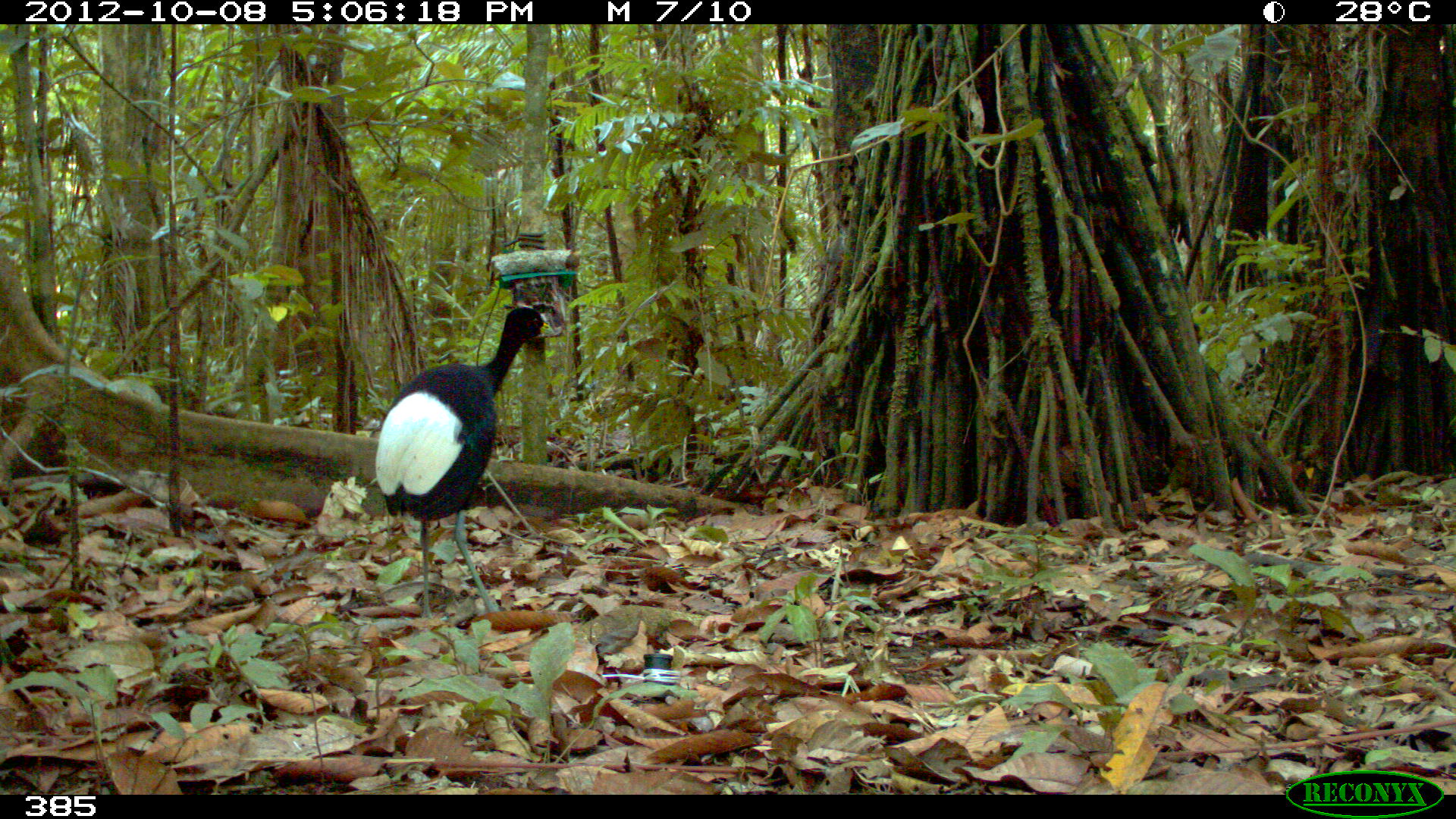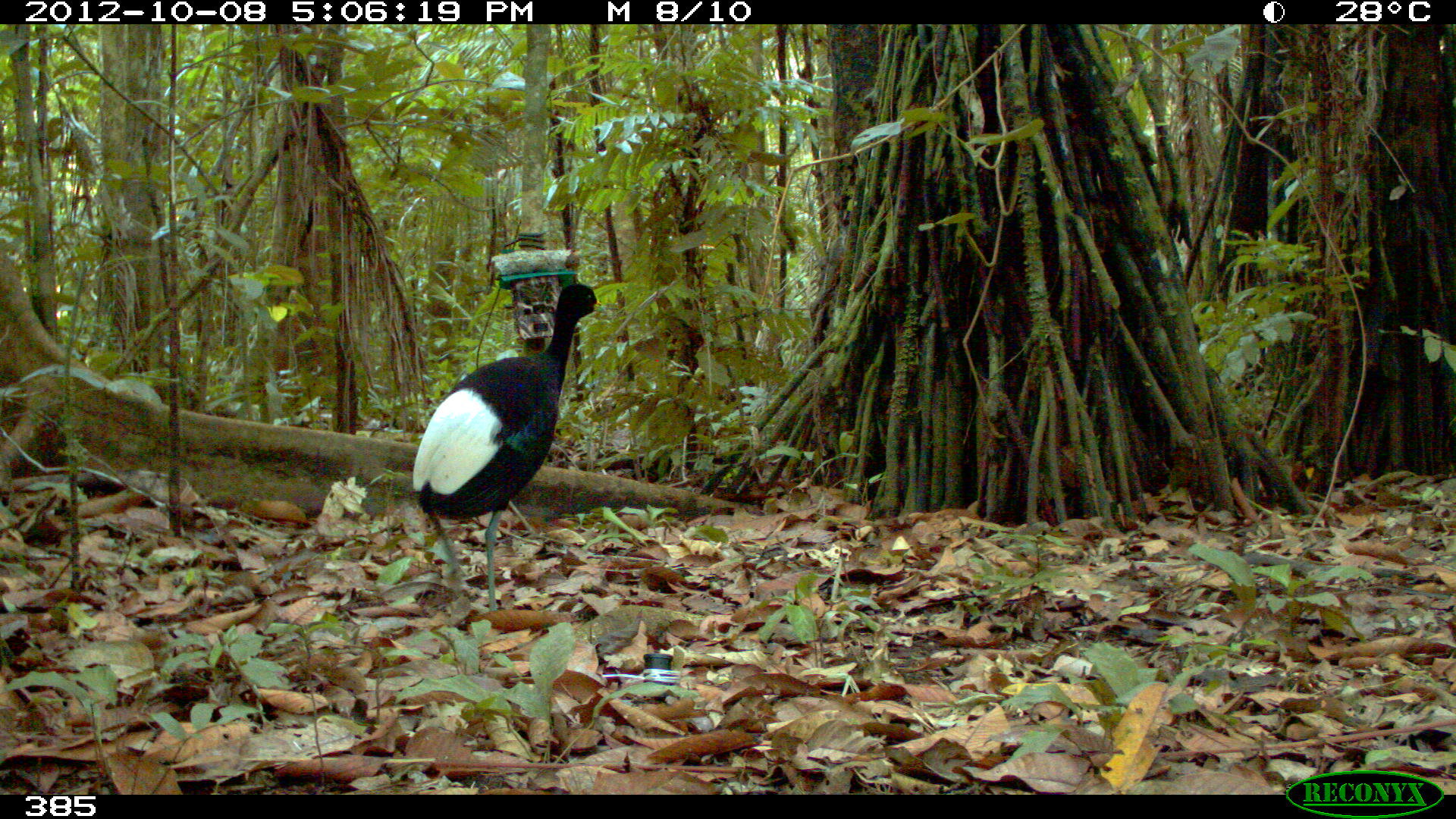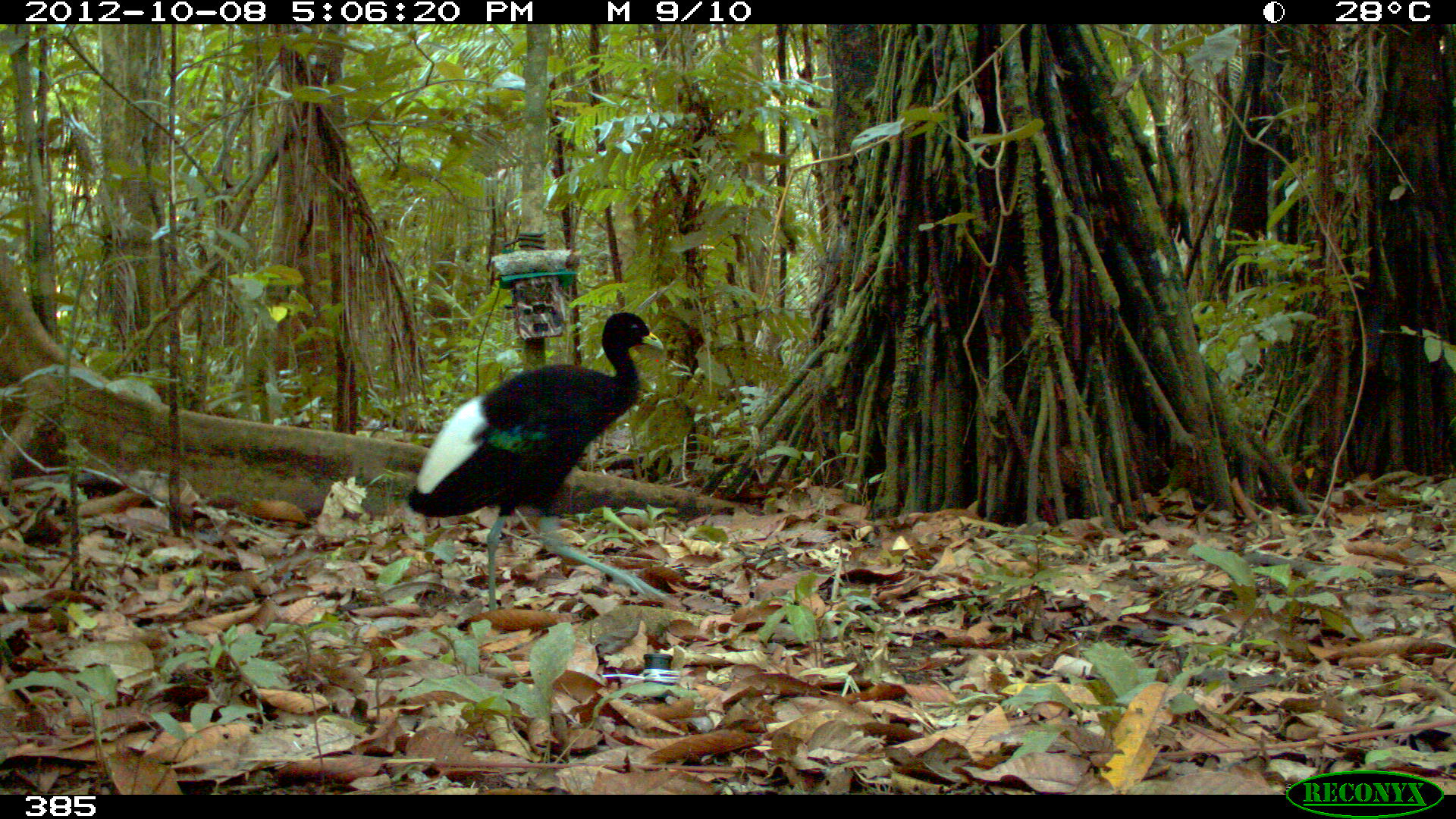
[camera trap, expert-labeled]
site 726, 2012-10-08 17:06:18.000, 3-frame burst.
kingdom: Animalia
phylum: Chordata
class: Aves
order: Gruiformes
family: Psophiidae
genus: Psophia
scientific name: Psophia leucoptera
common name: pale-winged trumpeter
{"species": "Psophia leucoptera (pale-winged trumpeter)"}